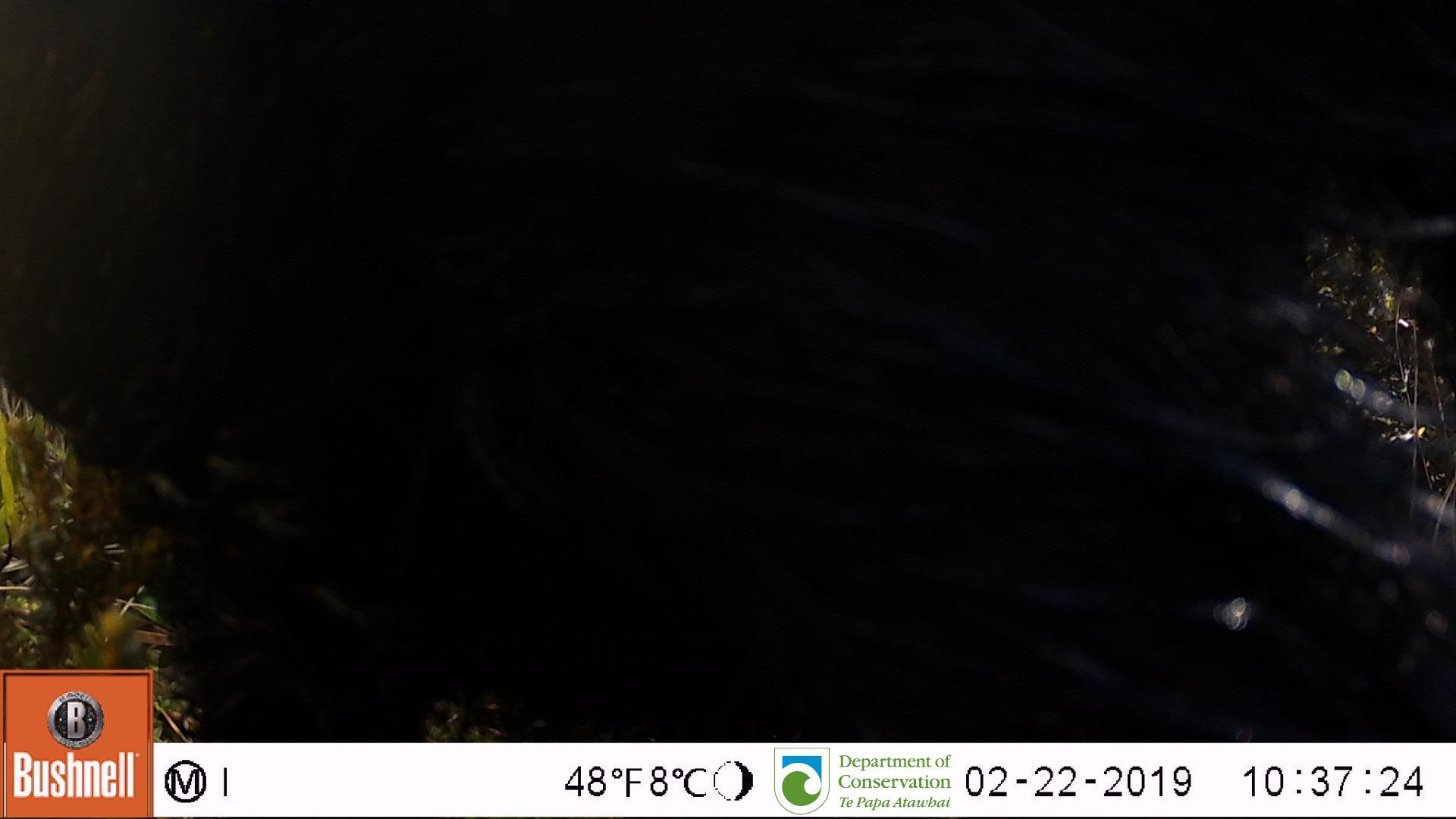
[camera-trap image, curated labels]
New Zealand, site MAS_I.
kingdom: Animalia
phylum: Chordata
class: Mammalia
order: Artiodactyla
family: Suidae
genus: Sus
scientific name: Sus scrofa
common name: pig